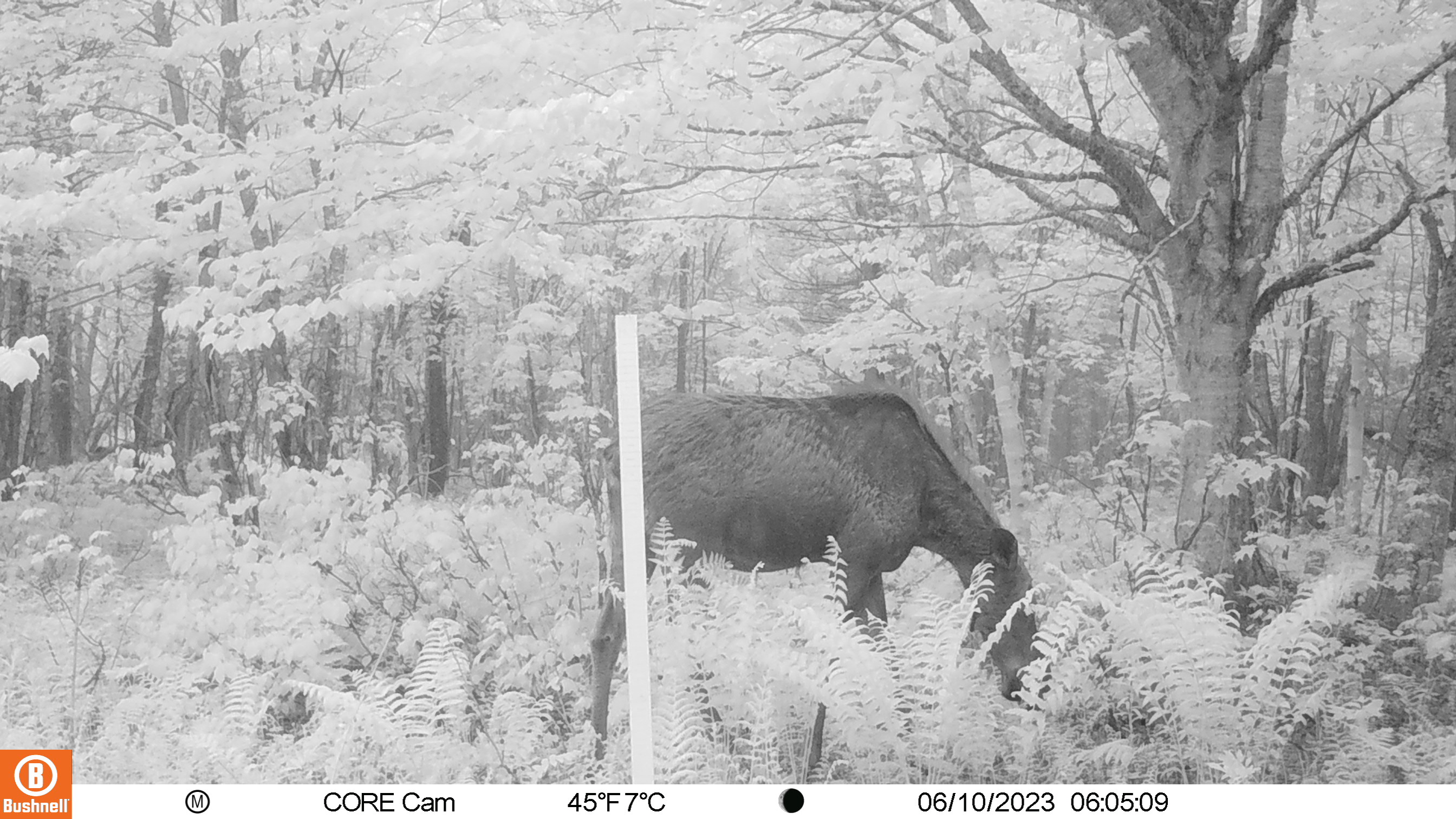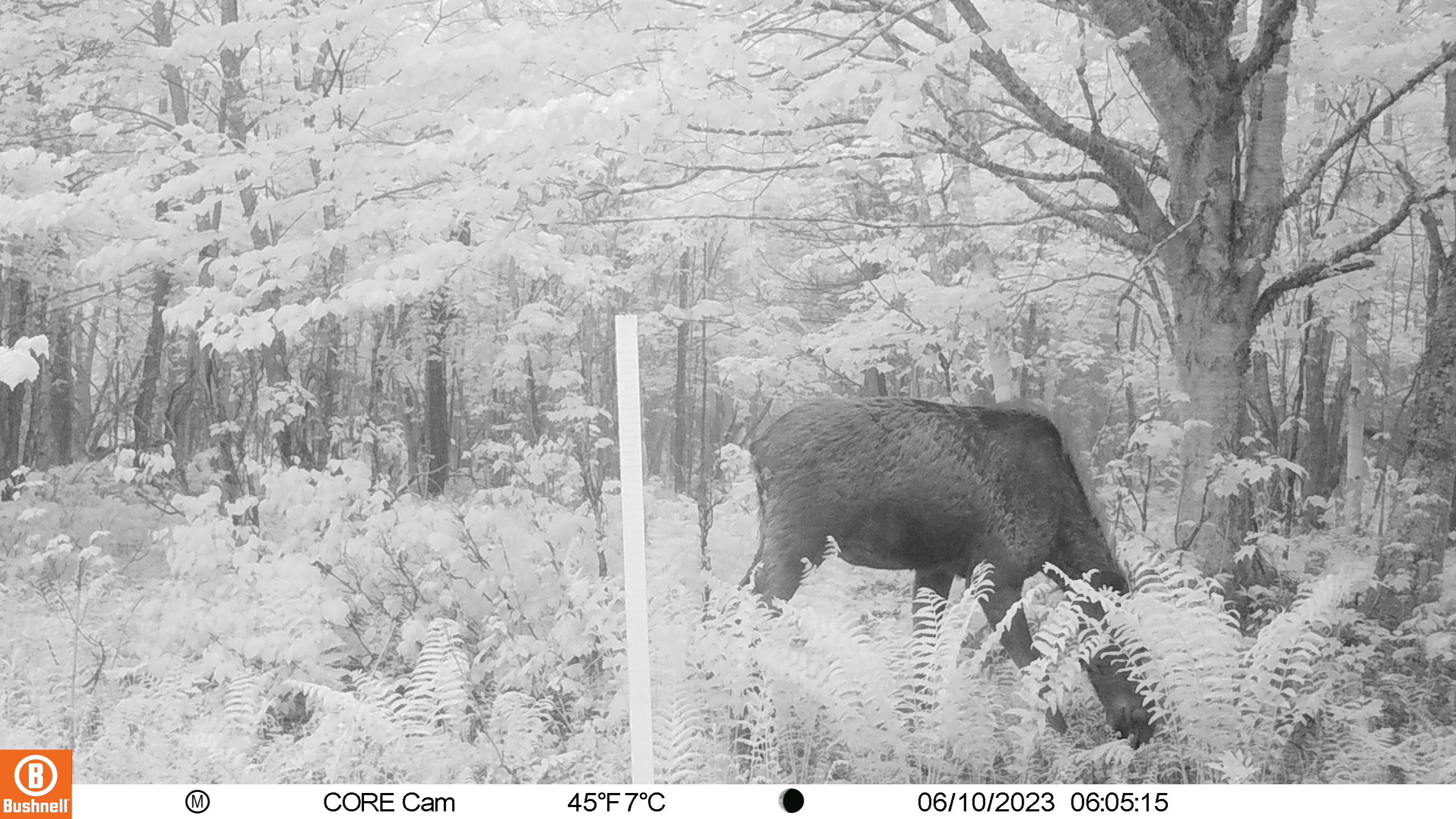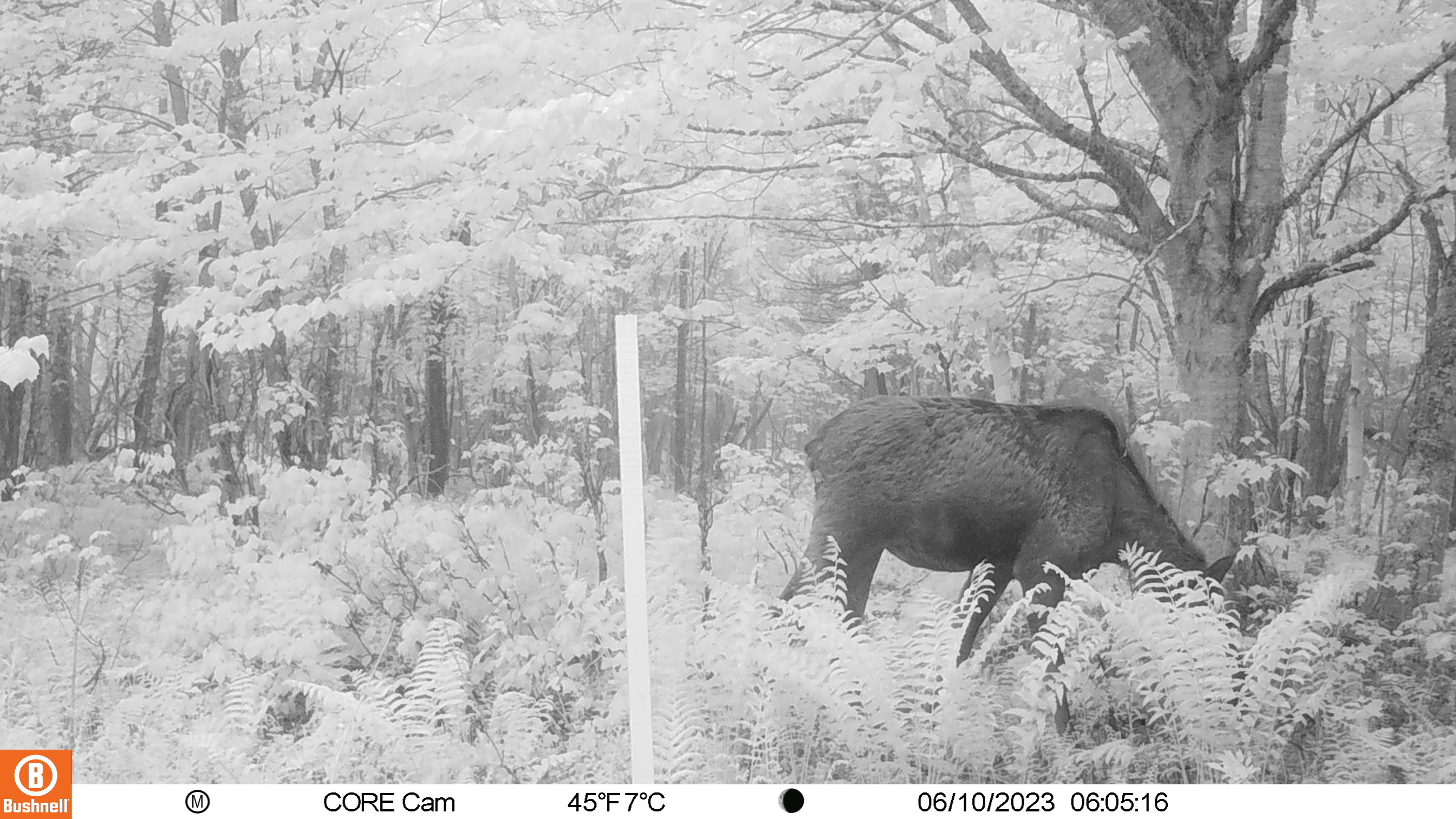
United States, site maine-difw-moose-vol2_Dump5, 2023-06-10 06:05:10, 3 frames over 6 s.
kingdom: Animalia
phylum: Chordata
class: Mammalia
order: Artiodactyla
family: Cervidae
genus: Alces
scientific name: Alces alces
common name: moose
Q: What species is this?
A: Moose (Alces alces).